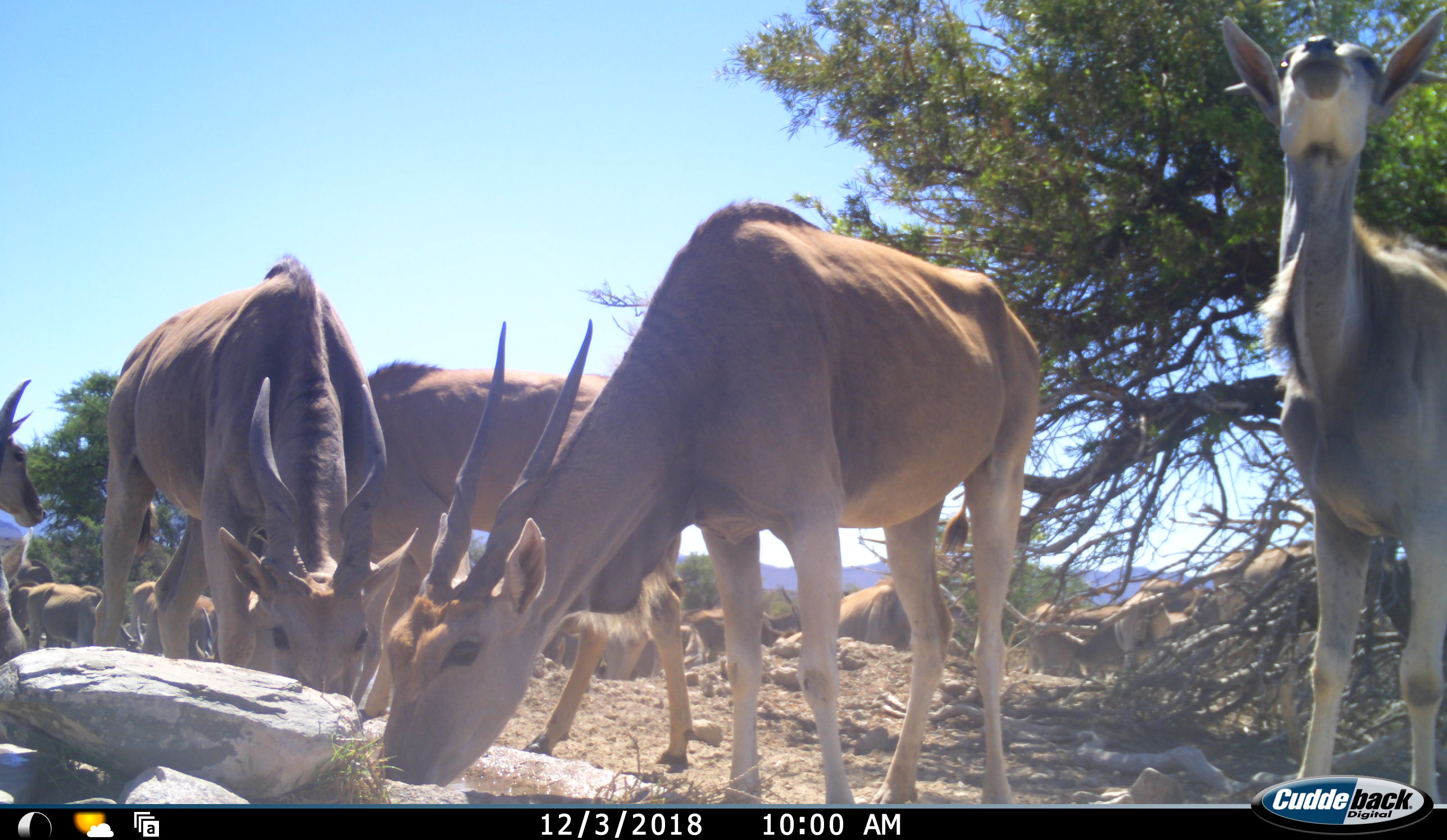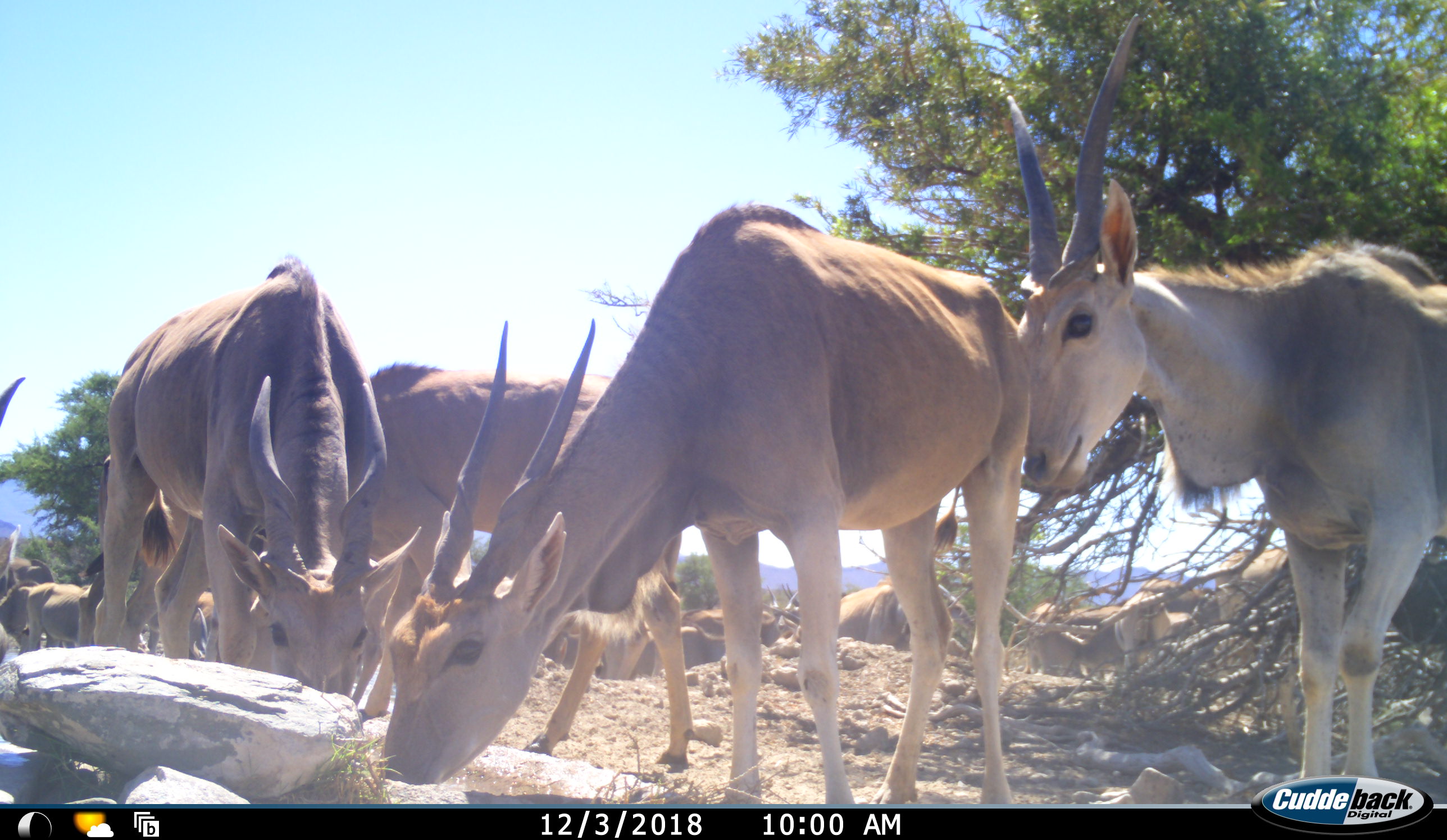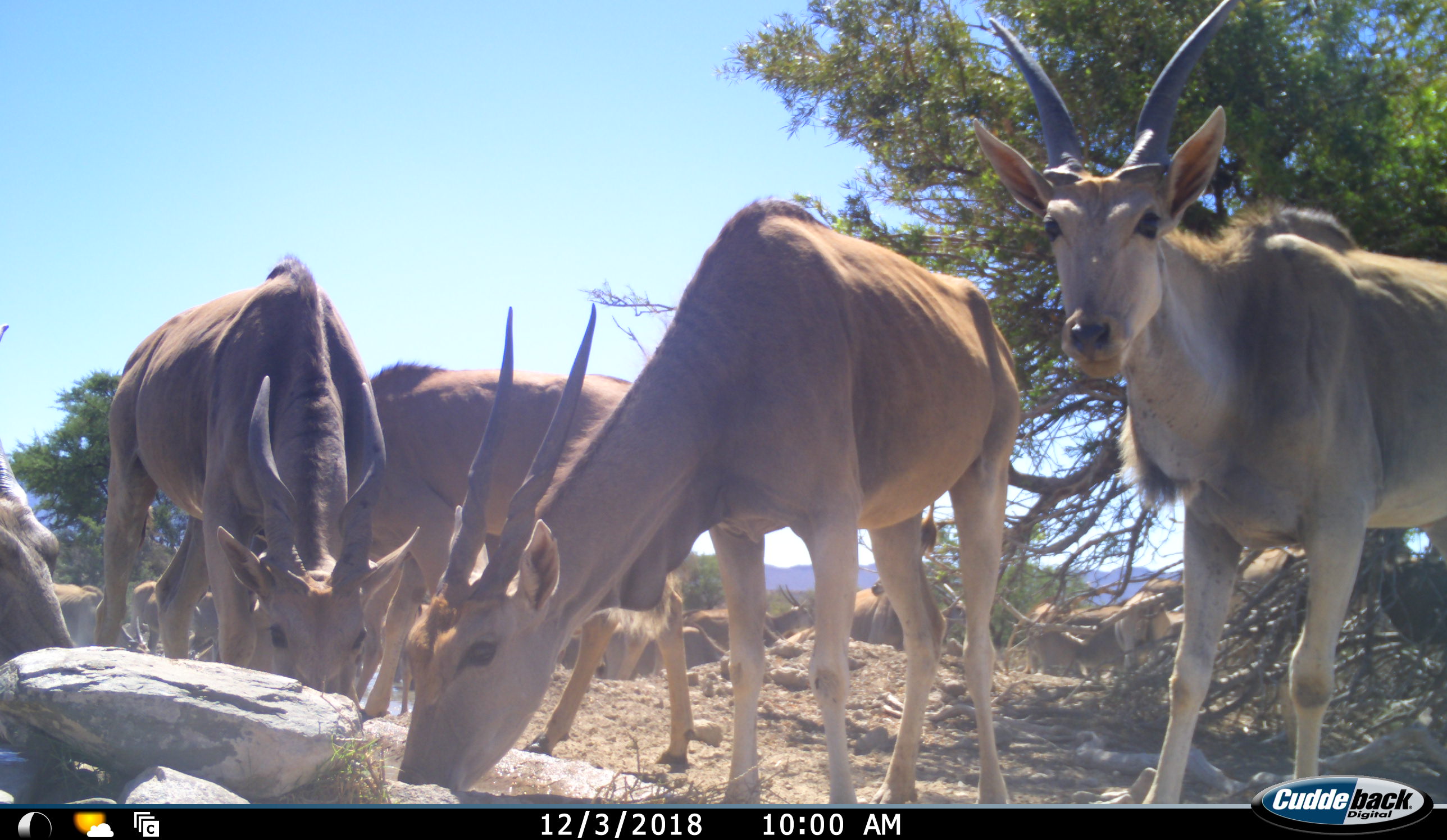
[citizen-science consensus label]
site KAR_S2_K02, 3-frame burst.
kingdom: Animalia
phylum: Chordata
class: Mammalia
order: Artiodactyla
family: Bovidae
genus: Tragelaphus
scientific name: Tragelaphus oryx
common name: eland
Eland (Tragelaphus oryx), count 11-50. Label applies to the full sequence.